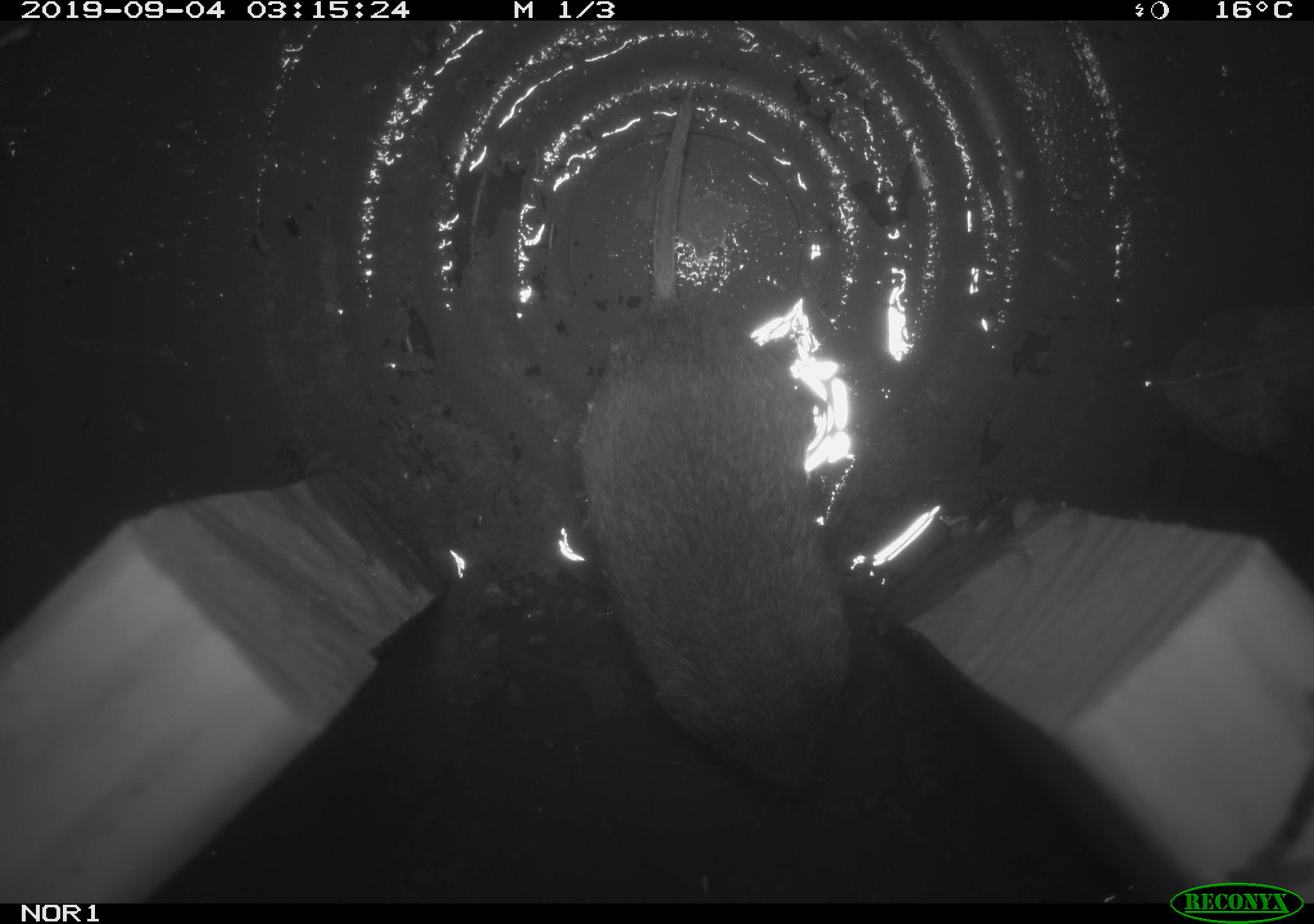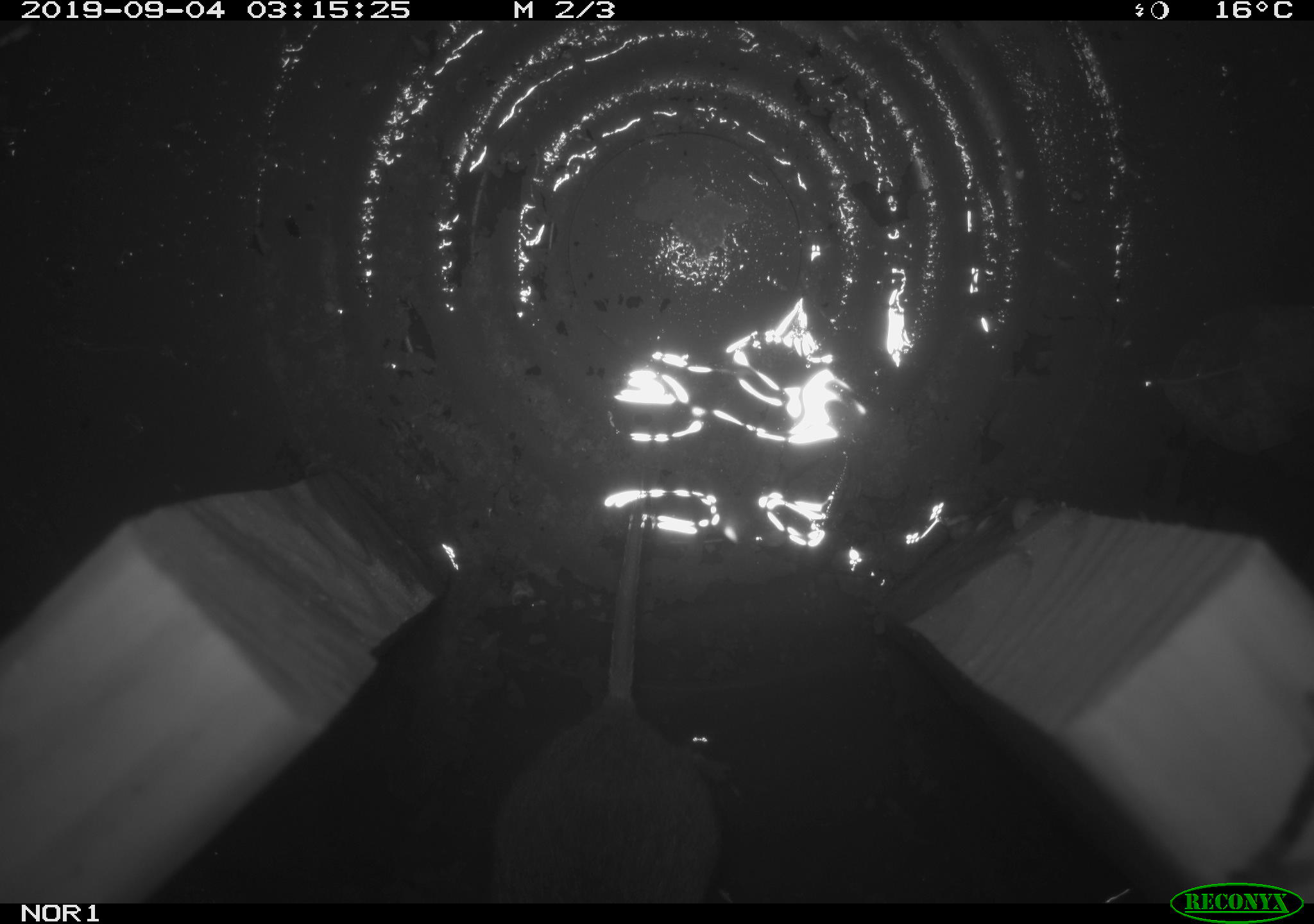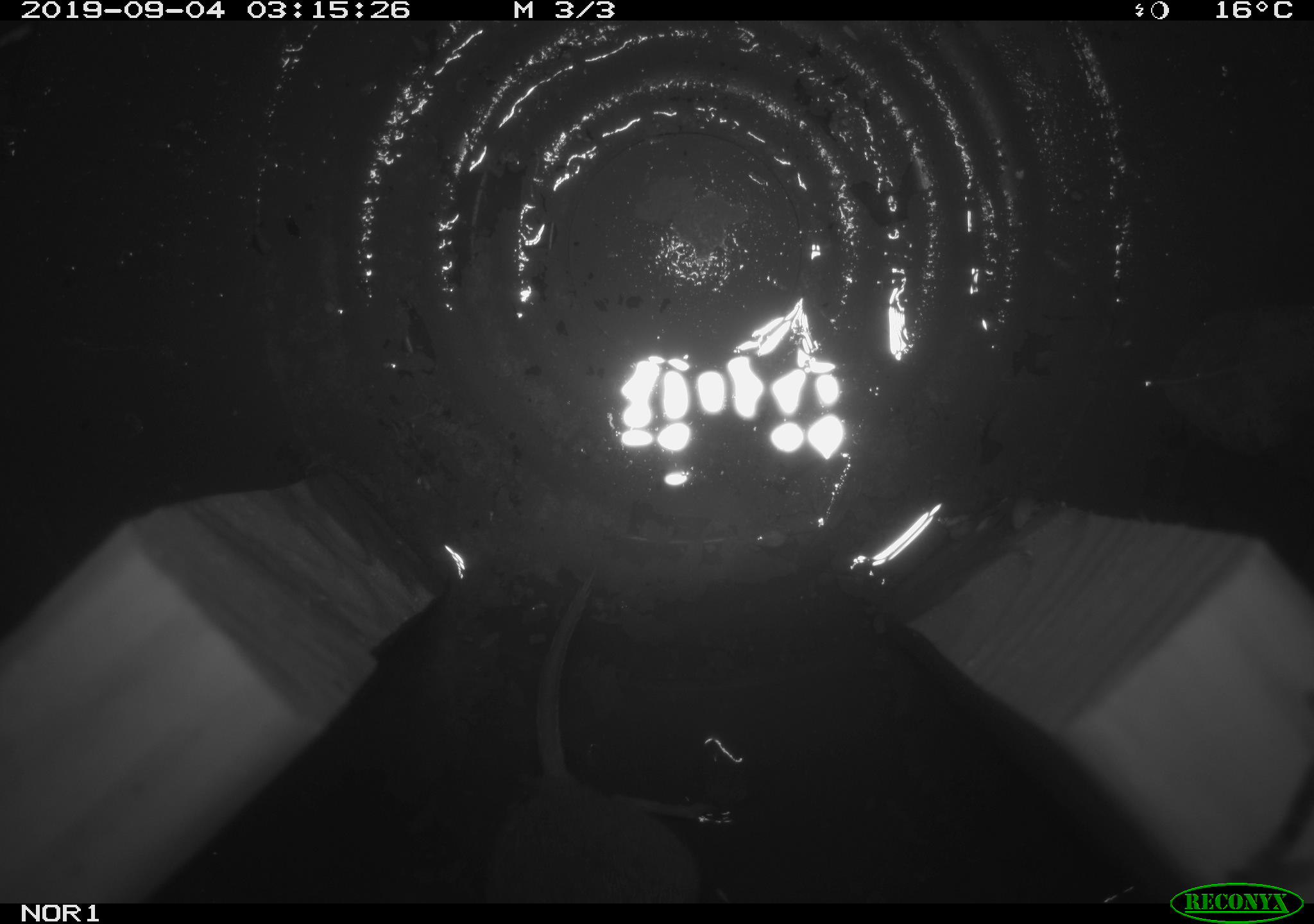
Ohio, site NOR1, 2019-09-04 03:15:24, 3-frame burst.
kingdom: Animalia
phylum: Chordata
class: Mammalia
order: Rodentia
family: Cricetidae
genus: Microtus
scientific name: Microtus pennsylvanicus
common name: meadow vole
Meadow vole (Microtus pennsylvanicus).